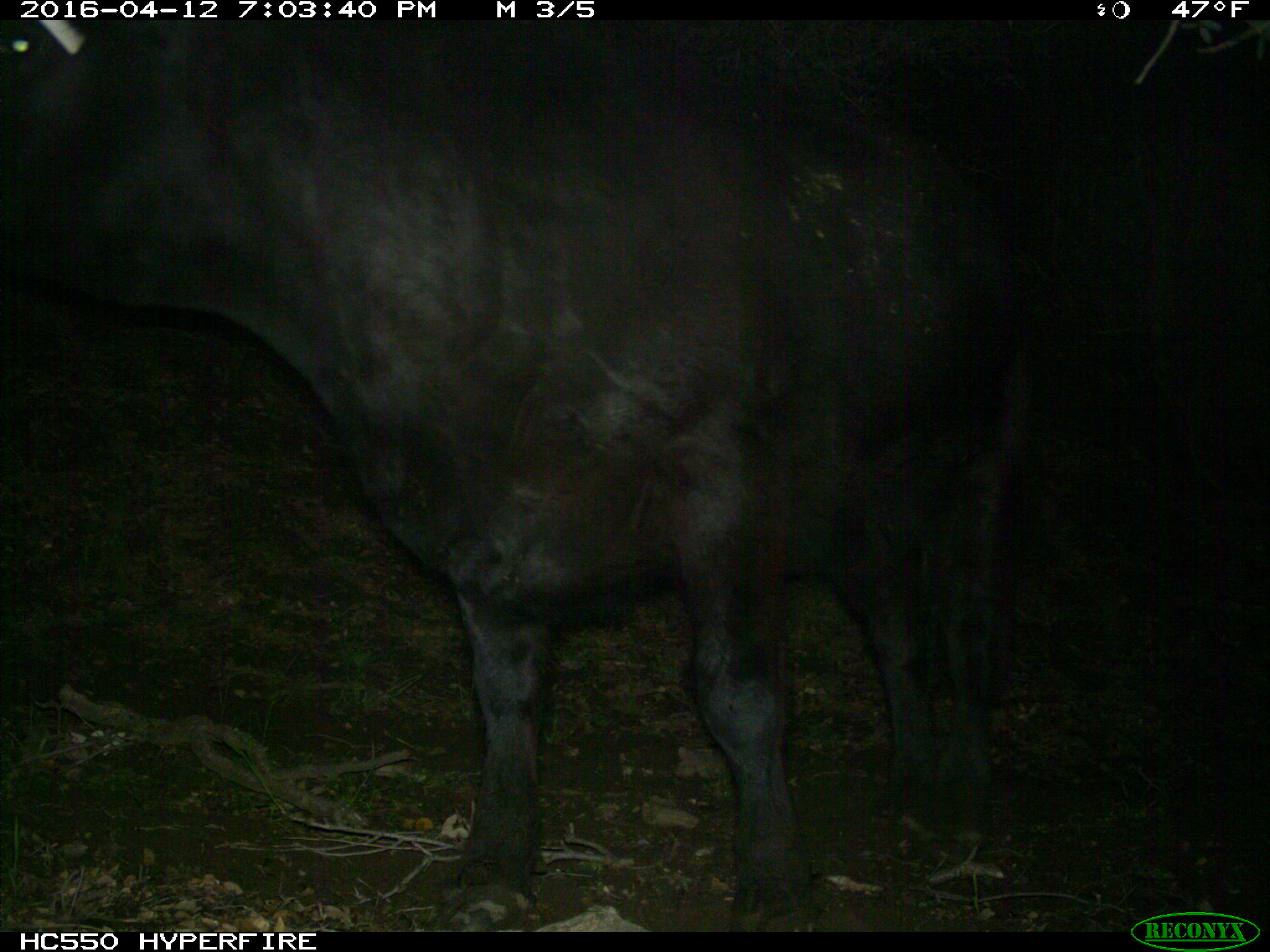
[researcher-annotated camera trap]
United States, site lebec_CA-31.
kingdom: Animalia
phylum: Chordata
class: Mammalia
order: Artiodactyla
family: Bovidae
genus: Bos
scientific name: Bos taurus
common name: domestic cow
Bos taurus (domestic cow).